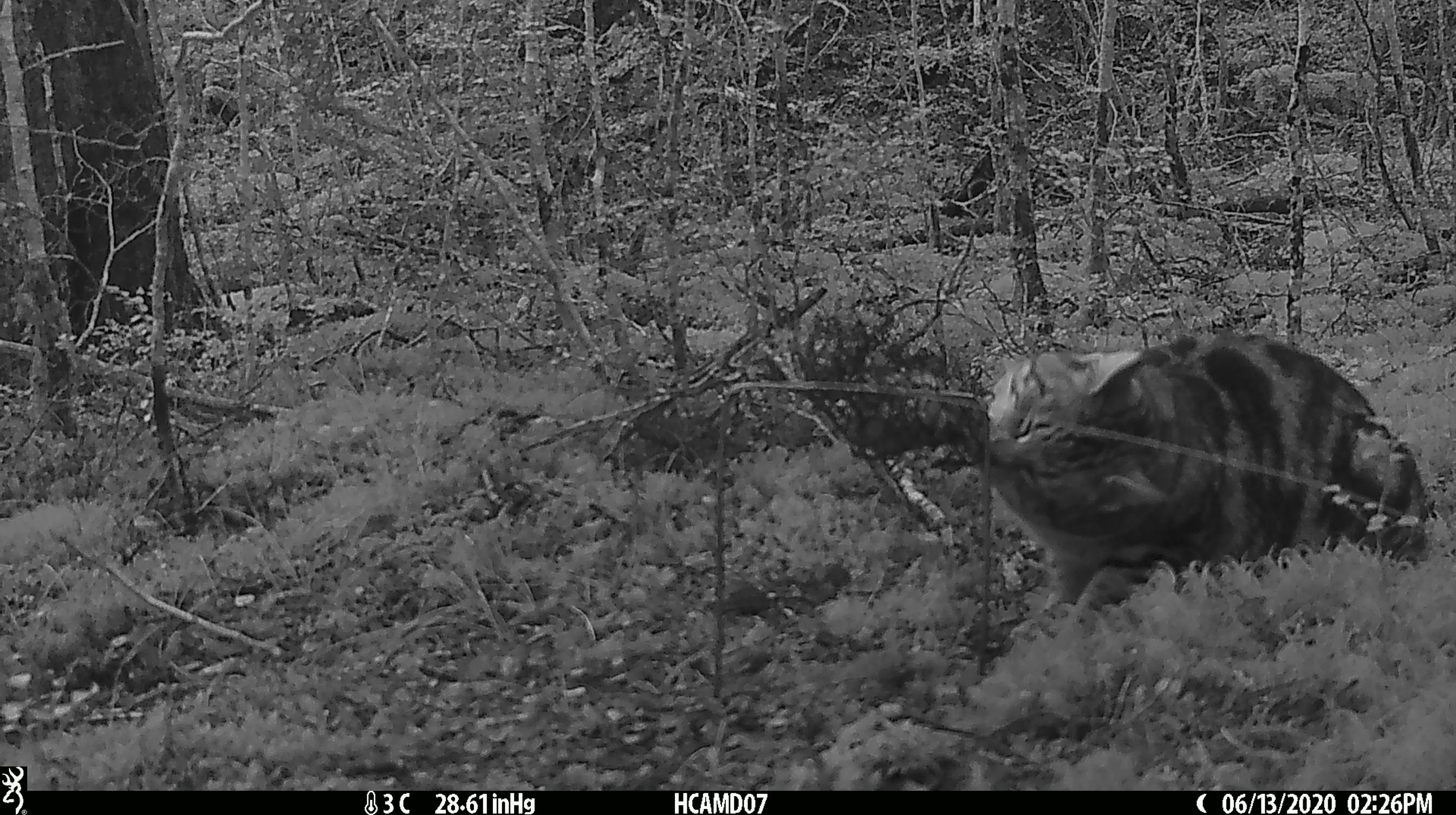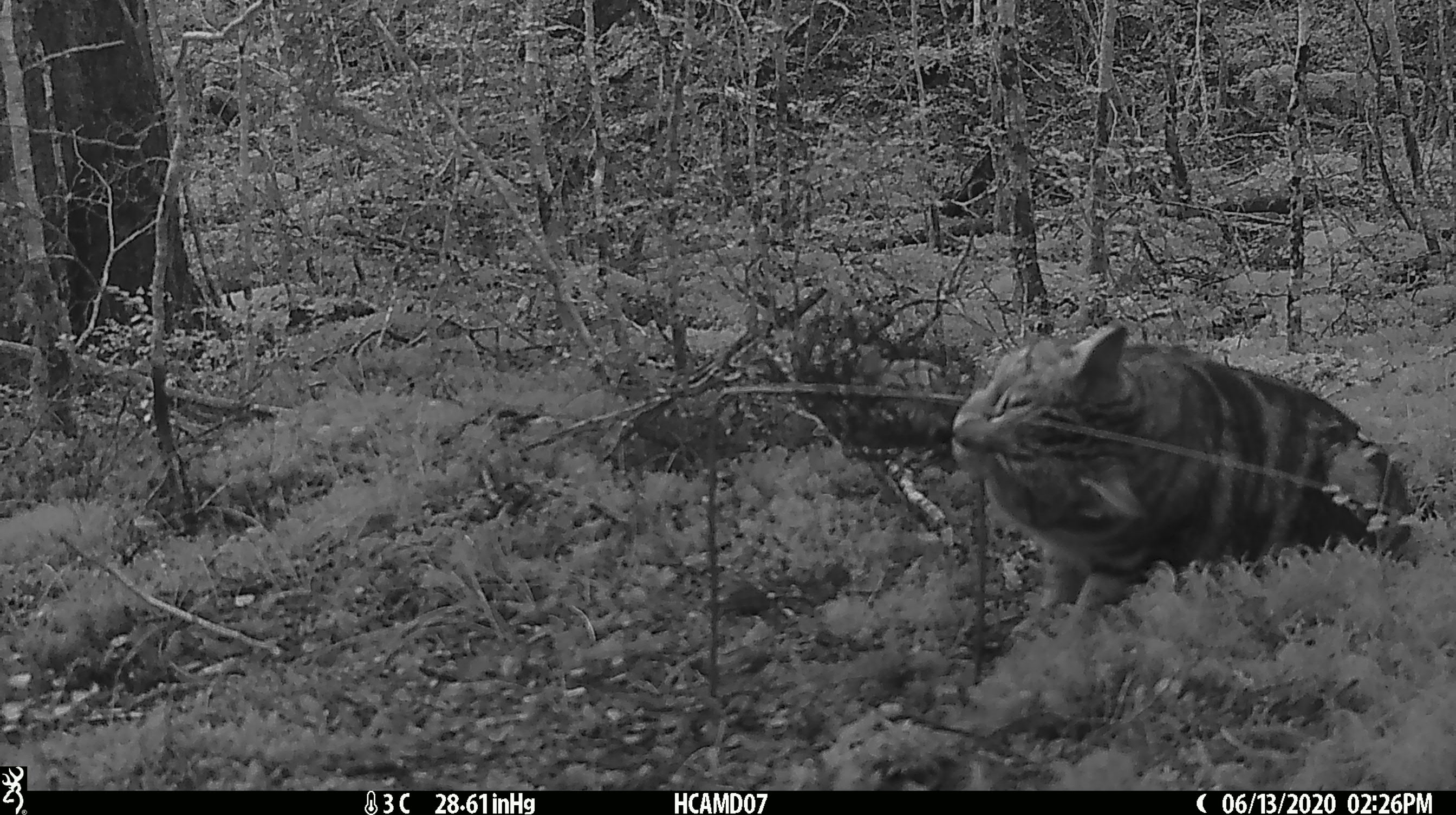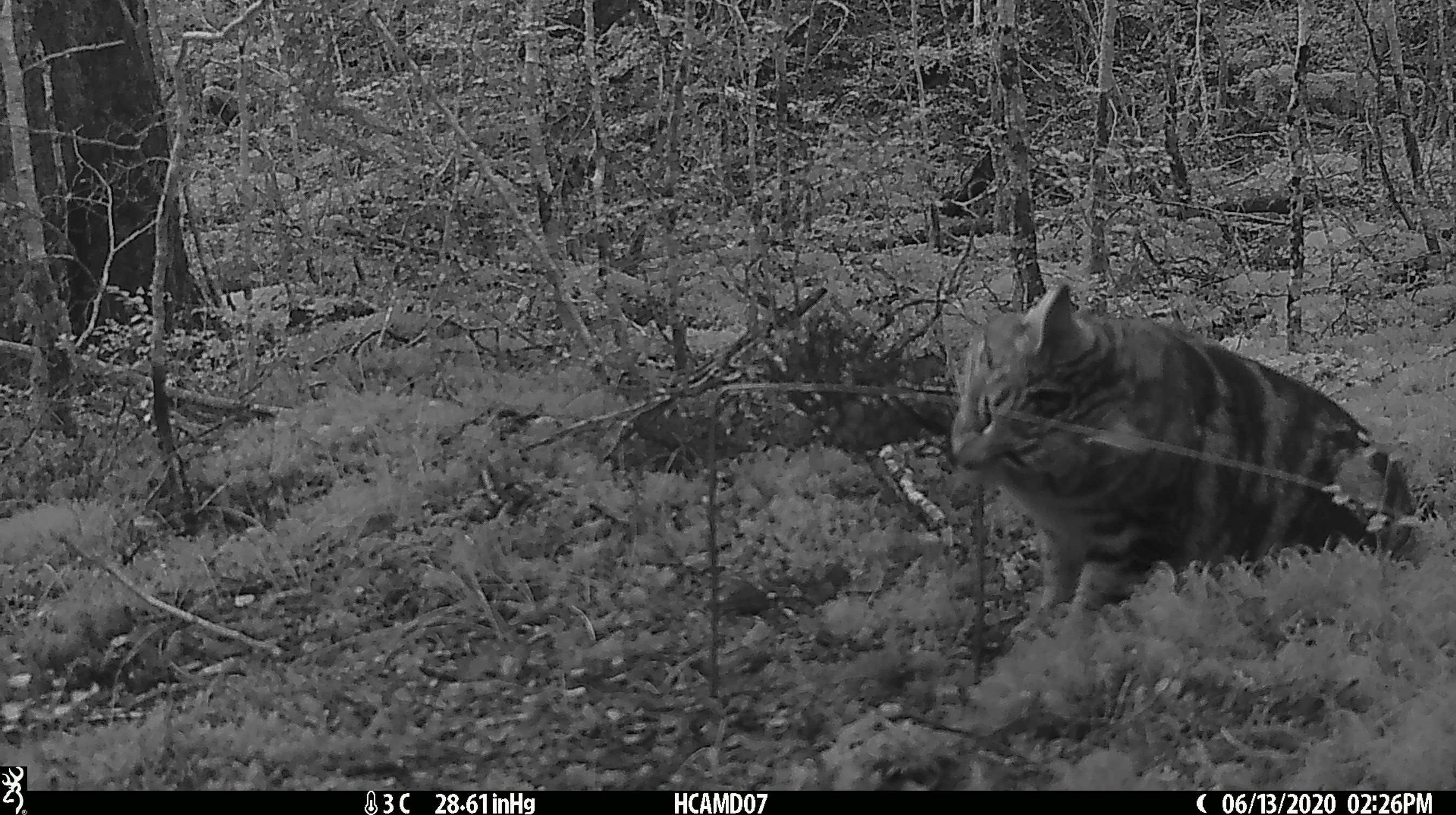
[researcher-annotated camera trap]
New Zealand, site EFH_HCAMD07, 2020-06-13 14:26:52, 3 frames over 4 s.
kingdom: Animalia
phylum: Chordata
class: Mammalia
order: Carnivora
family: Felidae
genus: Felis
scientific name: Felis catus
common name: domestic cat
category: cat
Cat (domestic cat) (Felis catus).